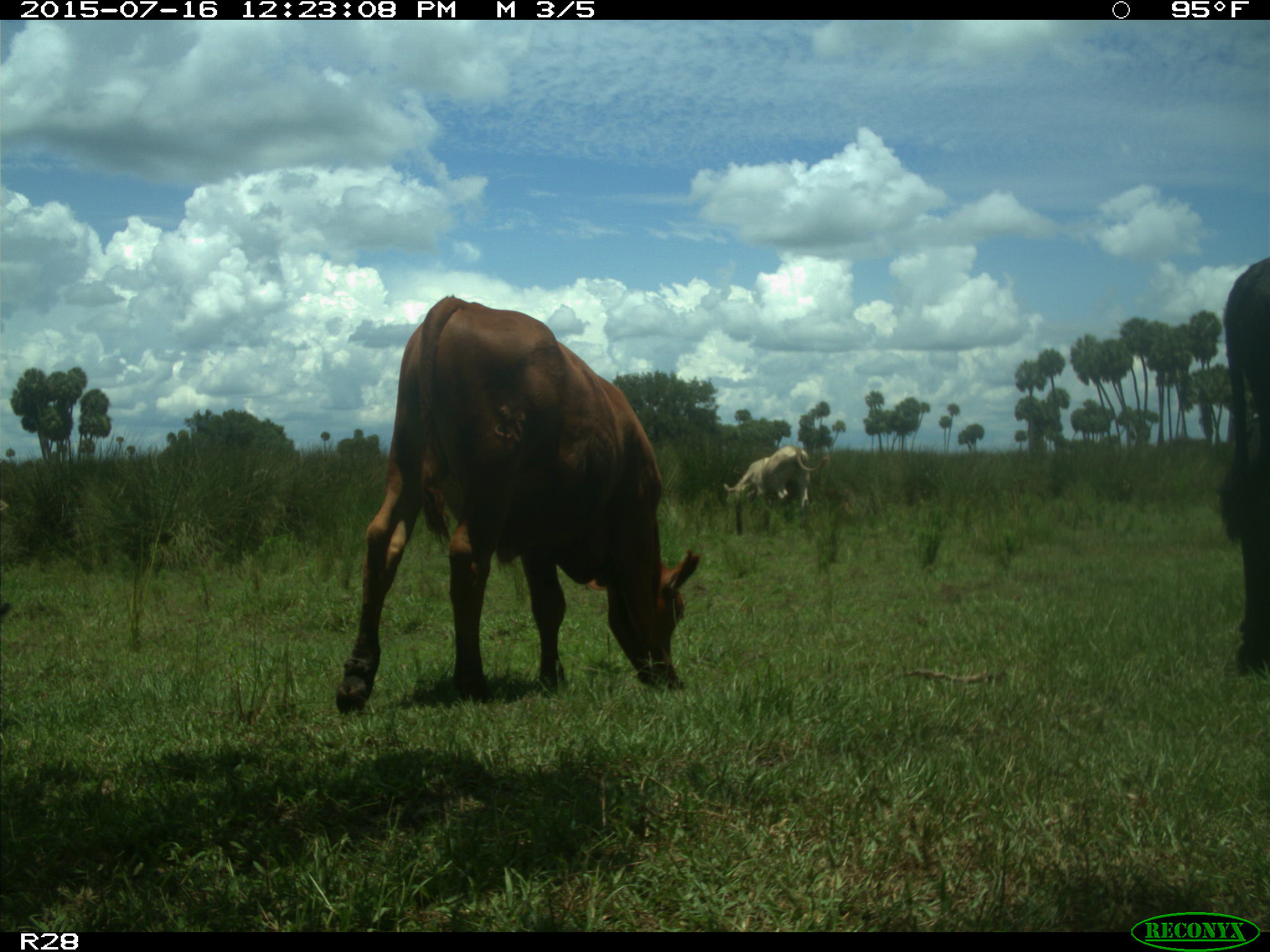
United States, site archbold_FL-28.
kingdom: Animalia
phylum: Chordata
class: Mammalia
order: Artiodactyla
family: Bovidae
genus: Bos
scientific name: Bos taurus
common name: domestic cow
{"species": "Bos taurus (domestic cow)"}